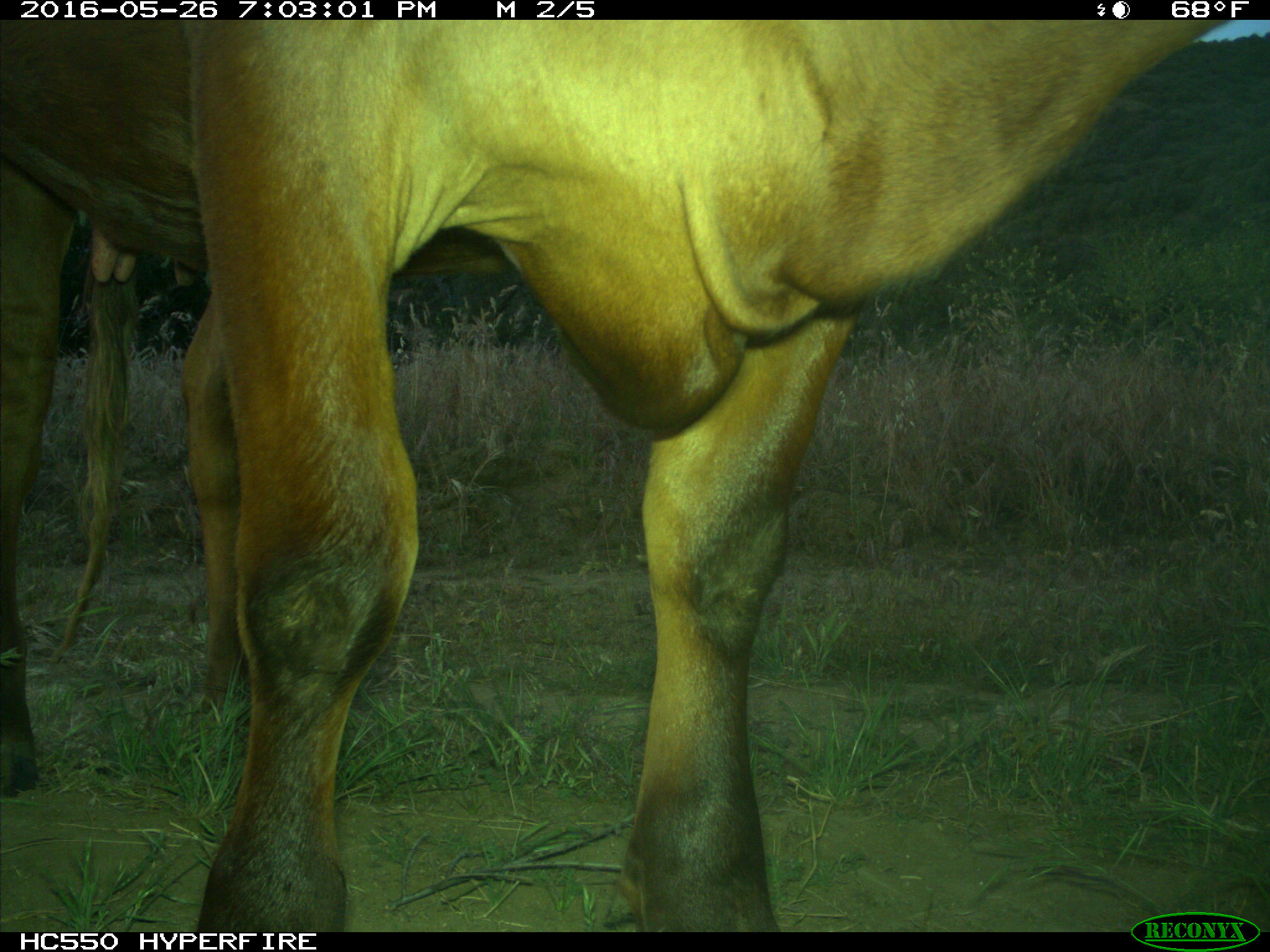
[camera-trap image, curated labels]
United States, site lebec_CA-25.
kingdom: Animalia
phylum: Chordata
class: Mammalia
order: Artiodactyla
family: Bovidae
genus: Bos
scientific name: Bos taurus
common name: domestic cow